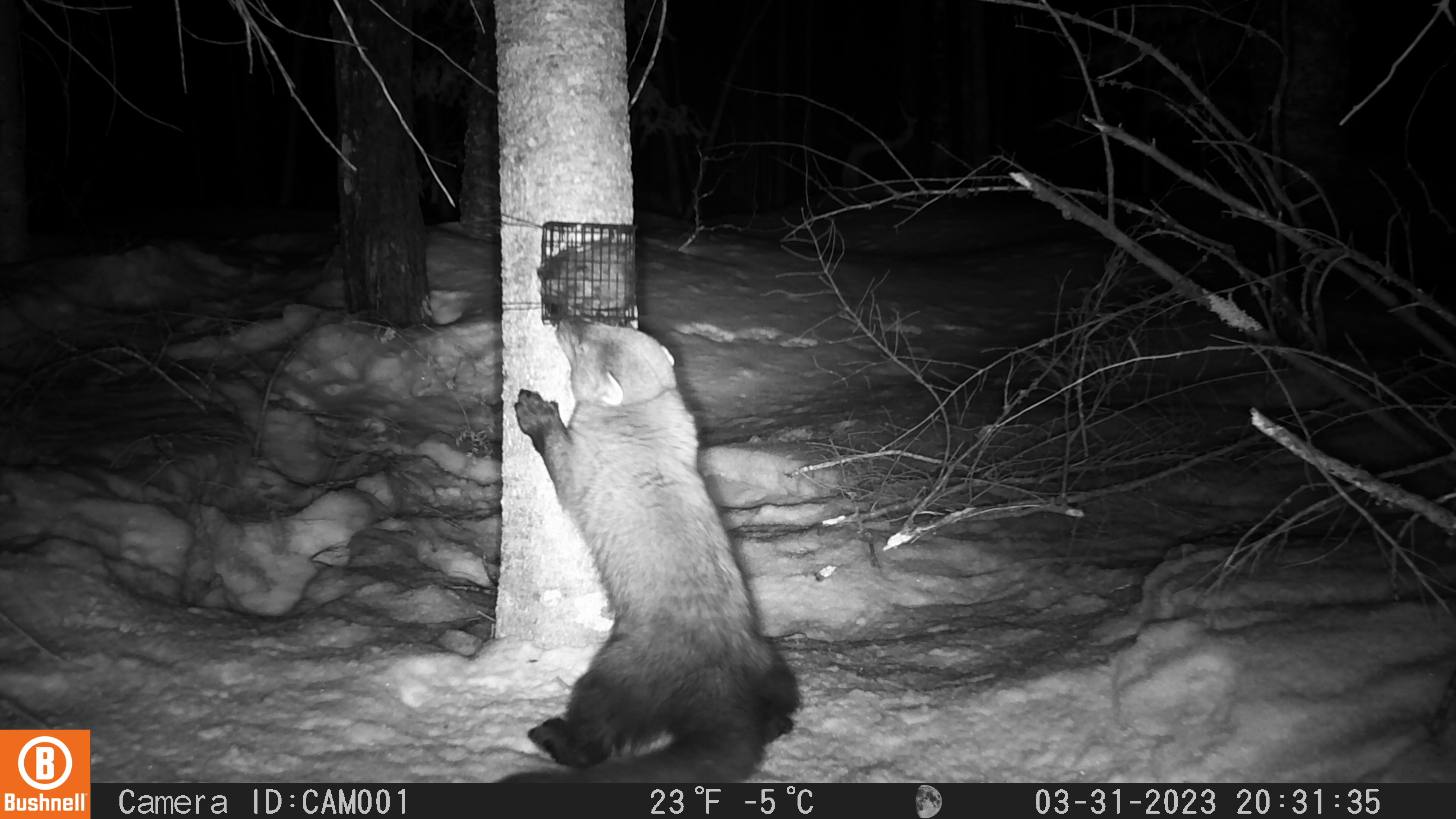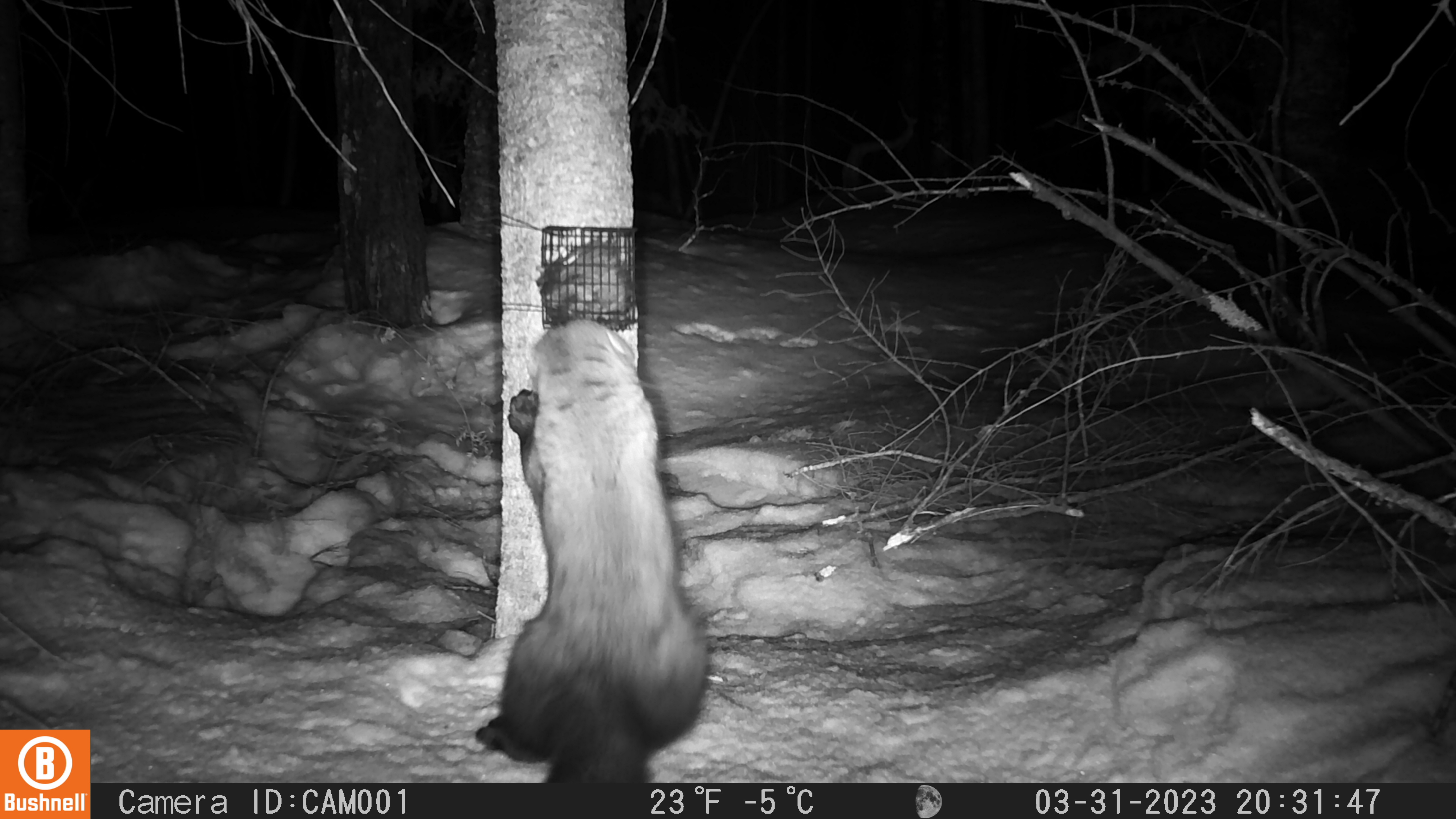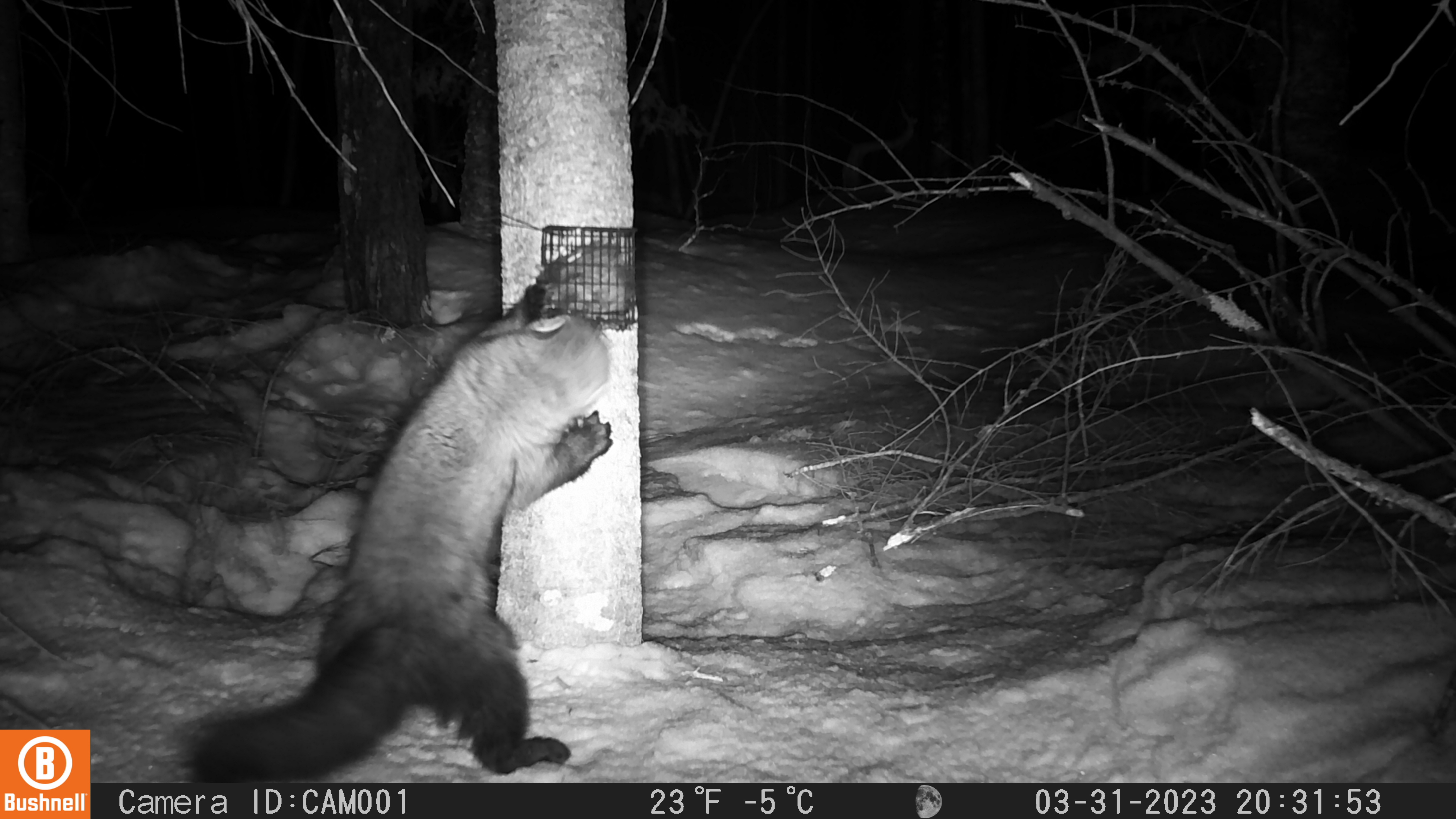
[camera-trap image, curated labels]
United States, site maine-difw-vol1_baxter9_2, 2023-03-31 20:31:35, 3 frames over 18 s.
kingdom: Animalia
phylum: Chordata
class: Mammalia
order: Carnivora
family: Mustelidae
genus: Pekania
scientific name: Pekania pennanti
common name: fisher